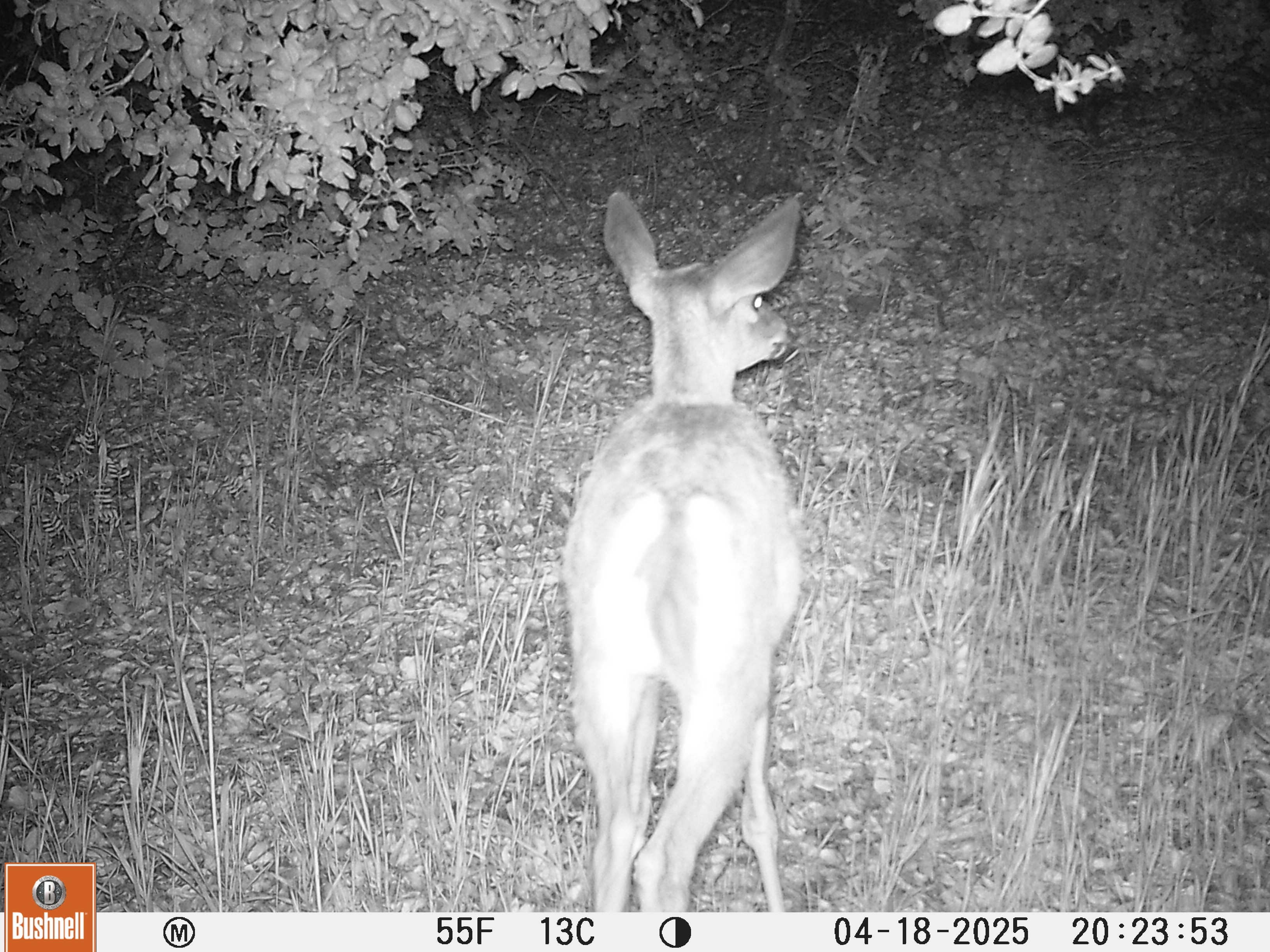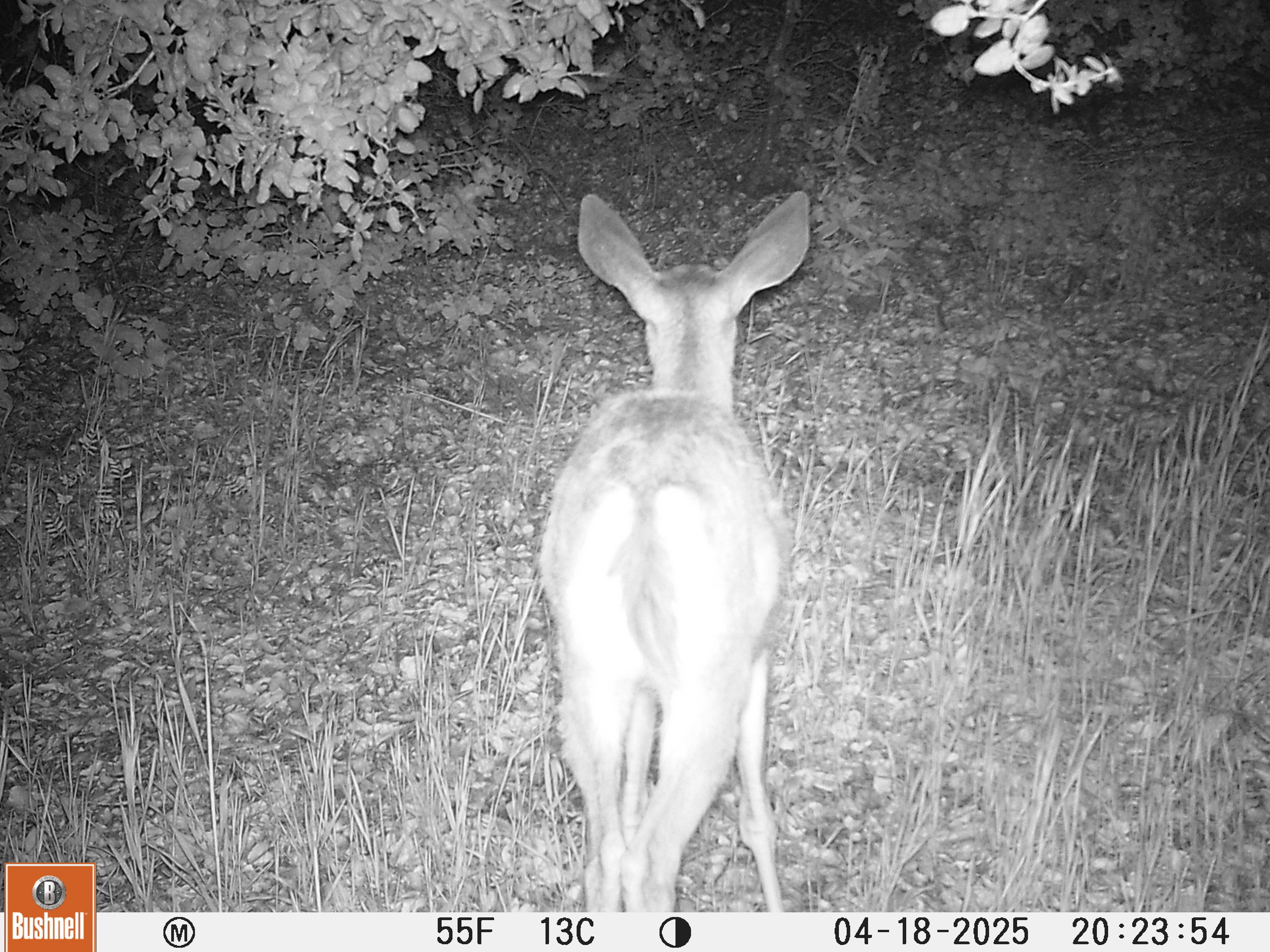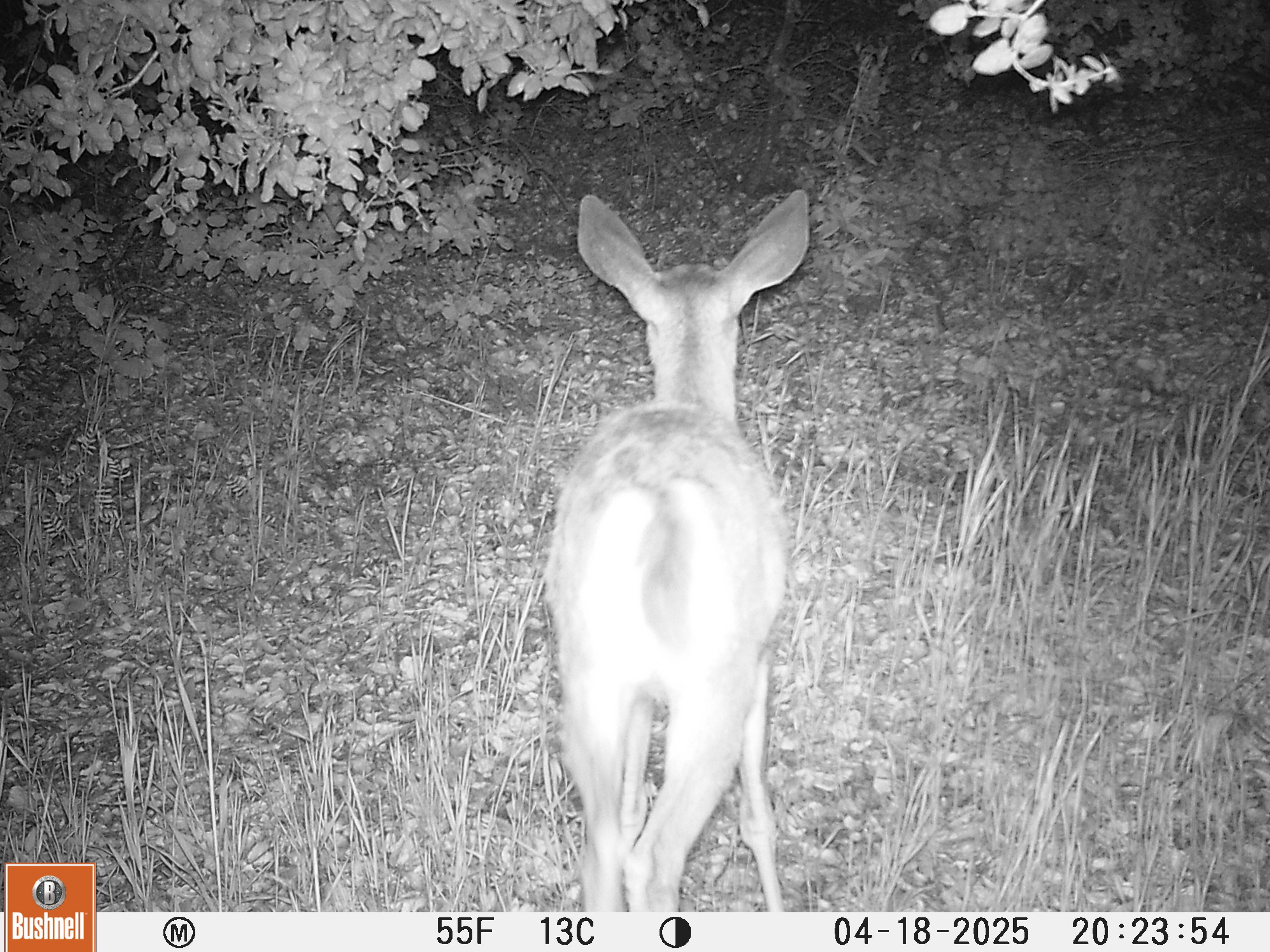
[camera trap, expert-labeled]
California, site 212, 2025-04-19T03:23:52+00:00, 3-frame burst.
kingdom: Animalia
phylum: Chordata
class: Mammalia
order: Artiodactyla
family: Cervidae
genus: Odocoileus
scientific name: Odocoileus hemionus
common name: mule deer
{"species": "mule deer (Odocoileus hemionus)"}